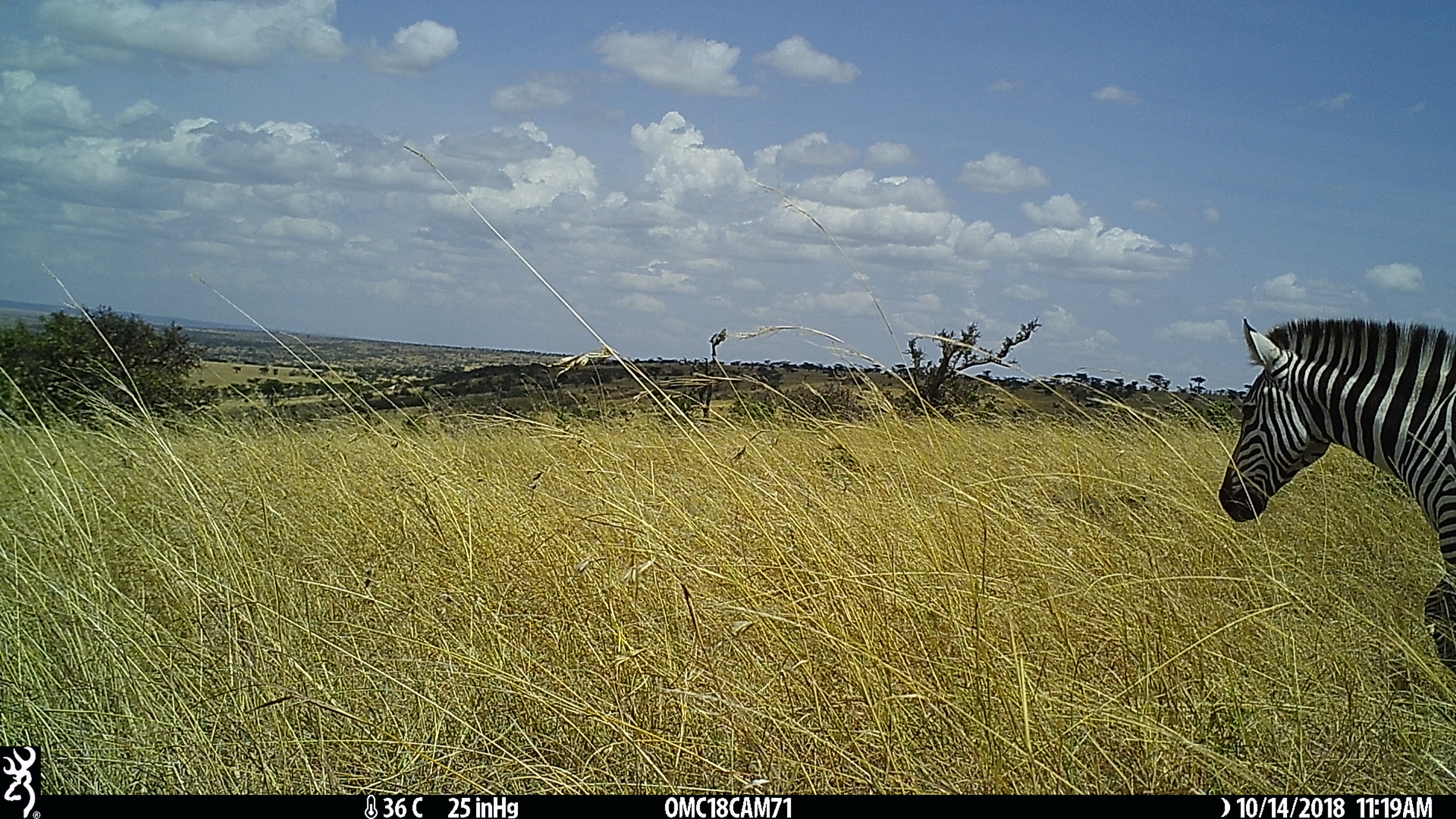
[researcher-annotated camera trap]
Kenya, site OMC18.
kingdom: Animalia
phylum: Chordata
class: Mammalia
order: Perissodactyla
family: Equidae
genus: Equus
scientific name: Equus quagga burchellii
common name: burchell's zebra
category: zebra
Zebra (burchell's zebra) (Equus quagga burchellii).